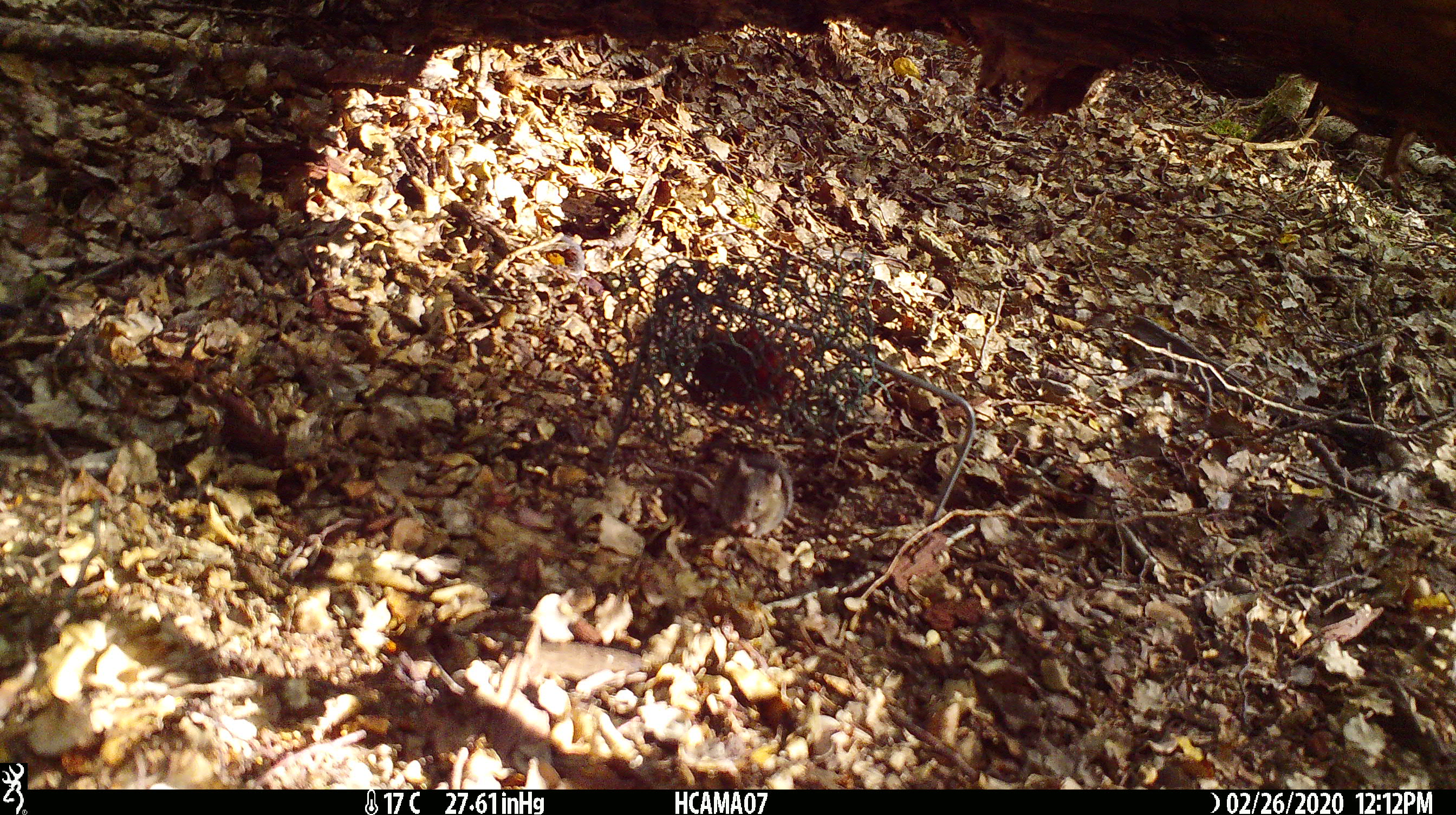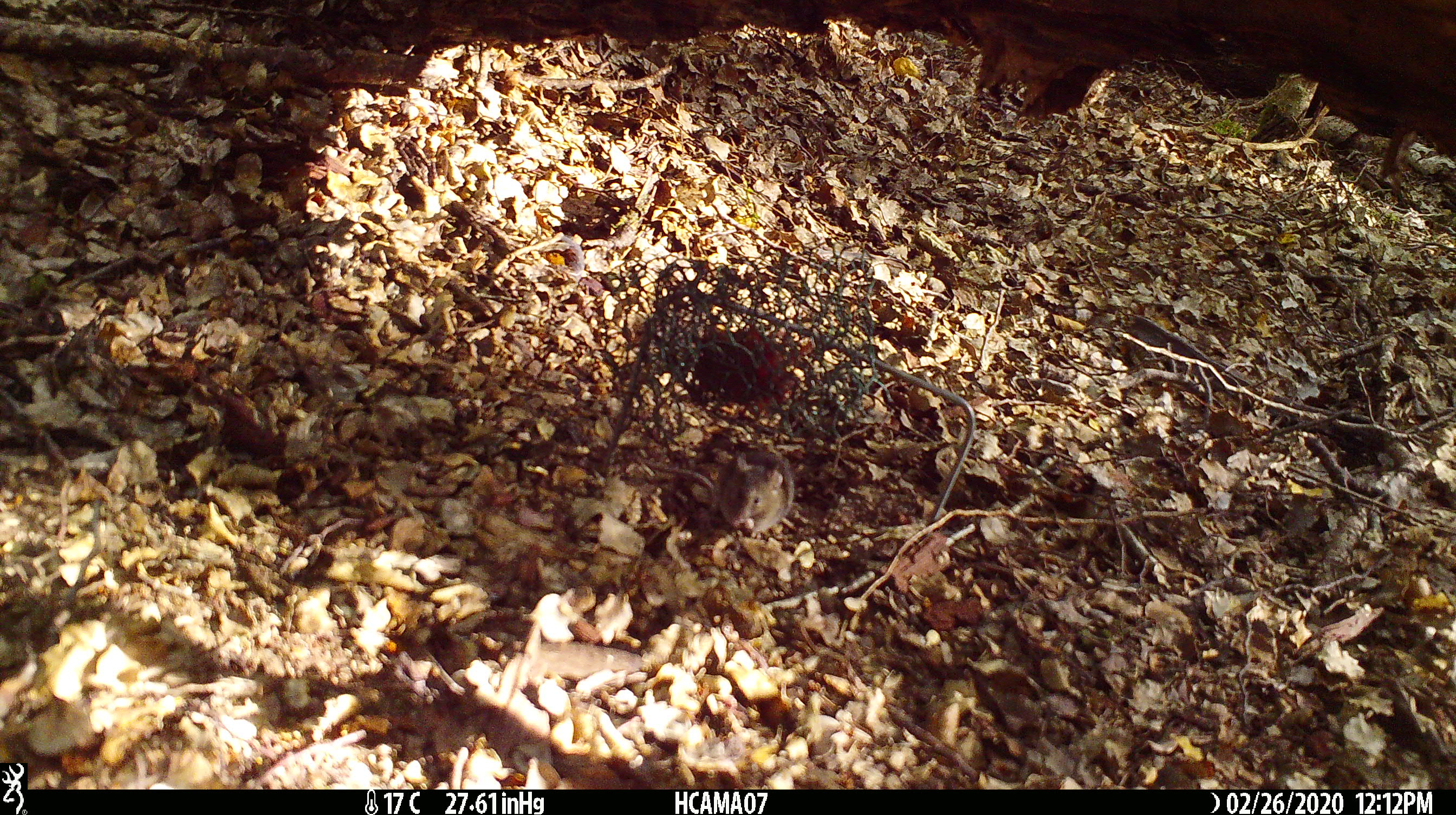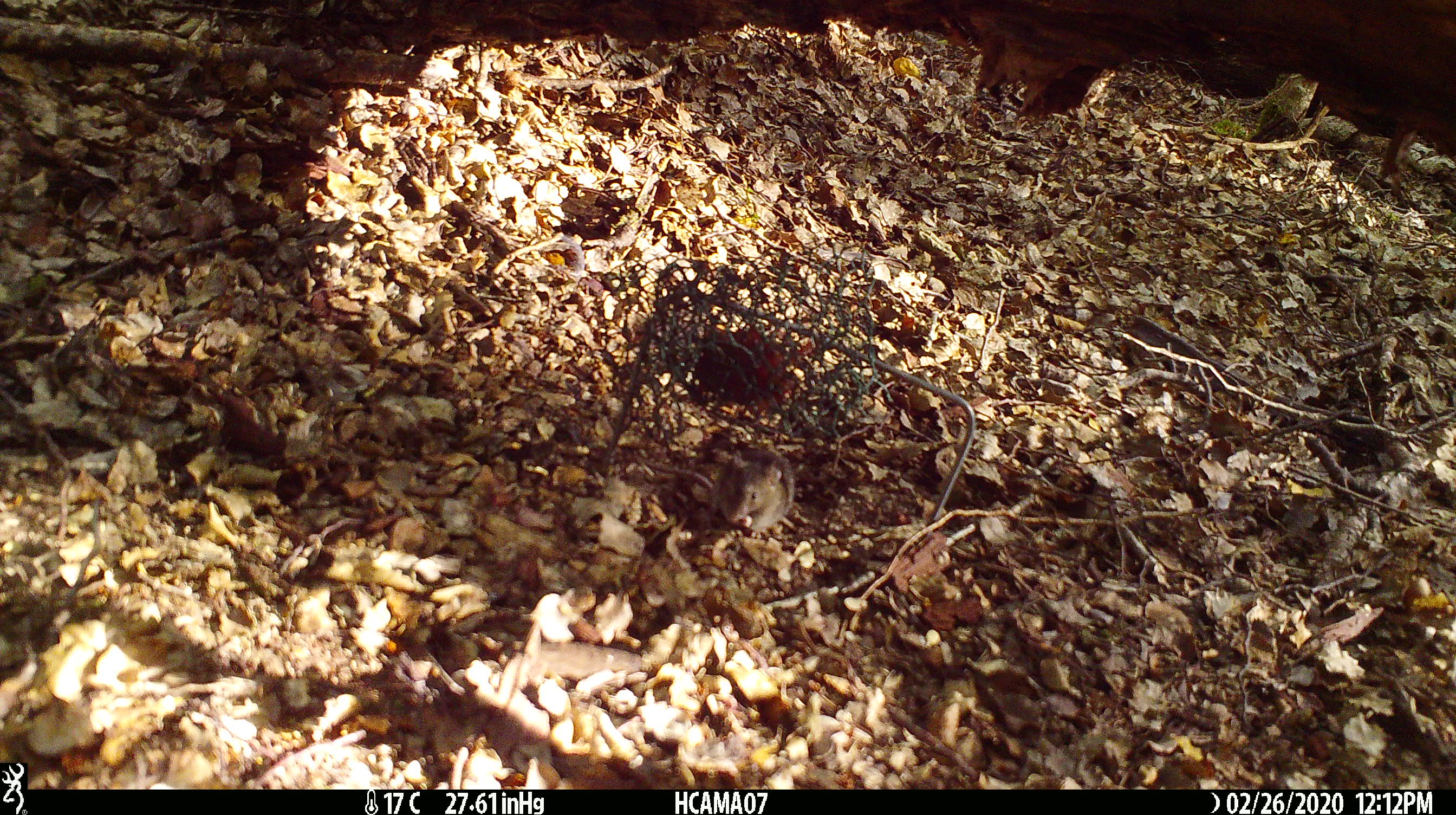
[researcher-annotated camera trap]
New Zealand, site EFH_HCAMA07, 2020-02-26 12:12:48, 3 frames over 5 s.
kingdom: Animalia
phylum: Chordata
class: Mammalia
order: Rodentia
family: Muridae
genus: Mus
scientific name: Mus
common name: mouse